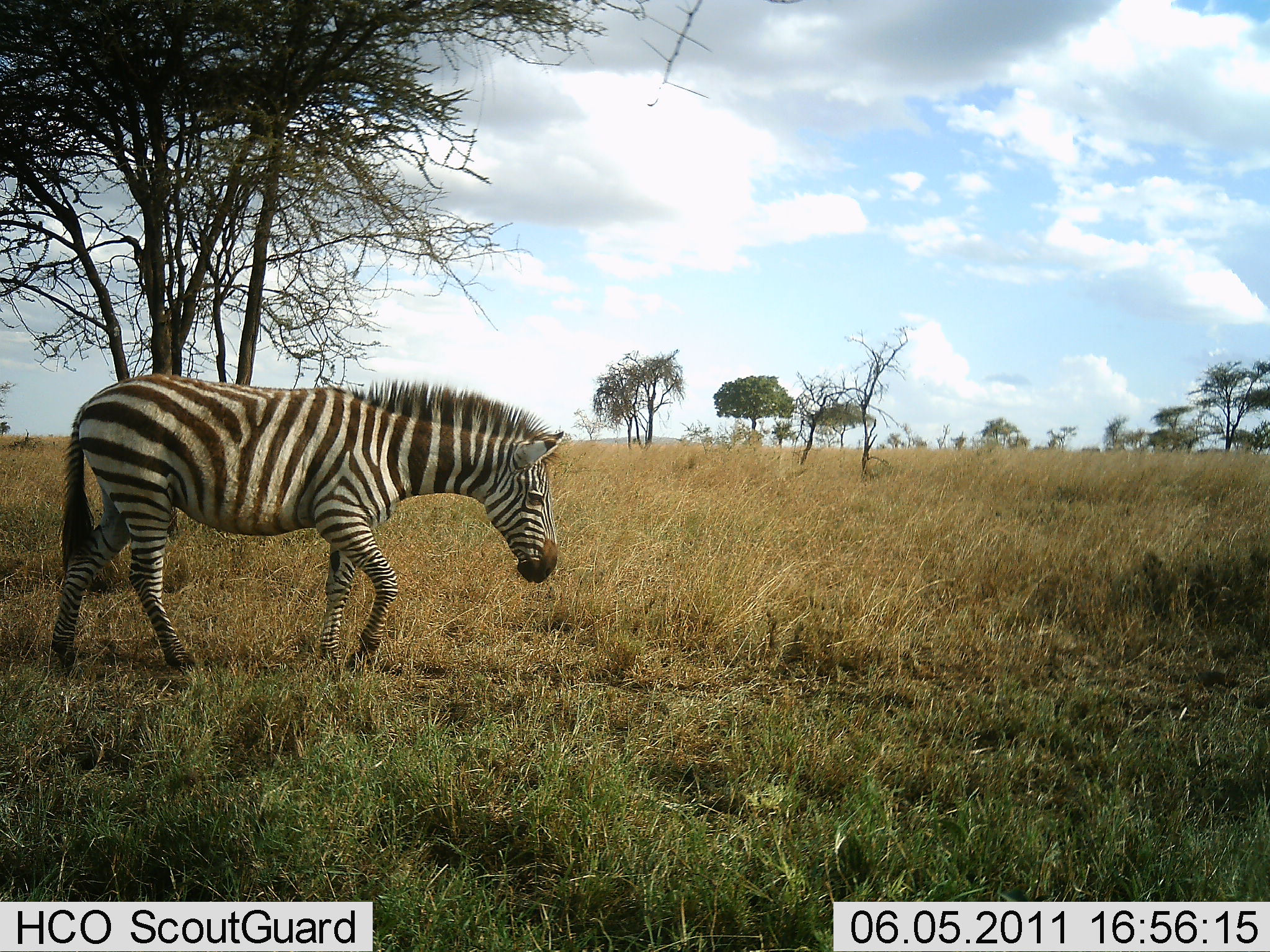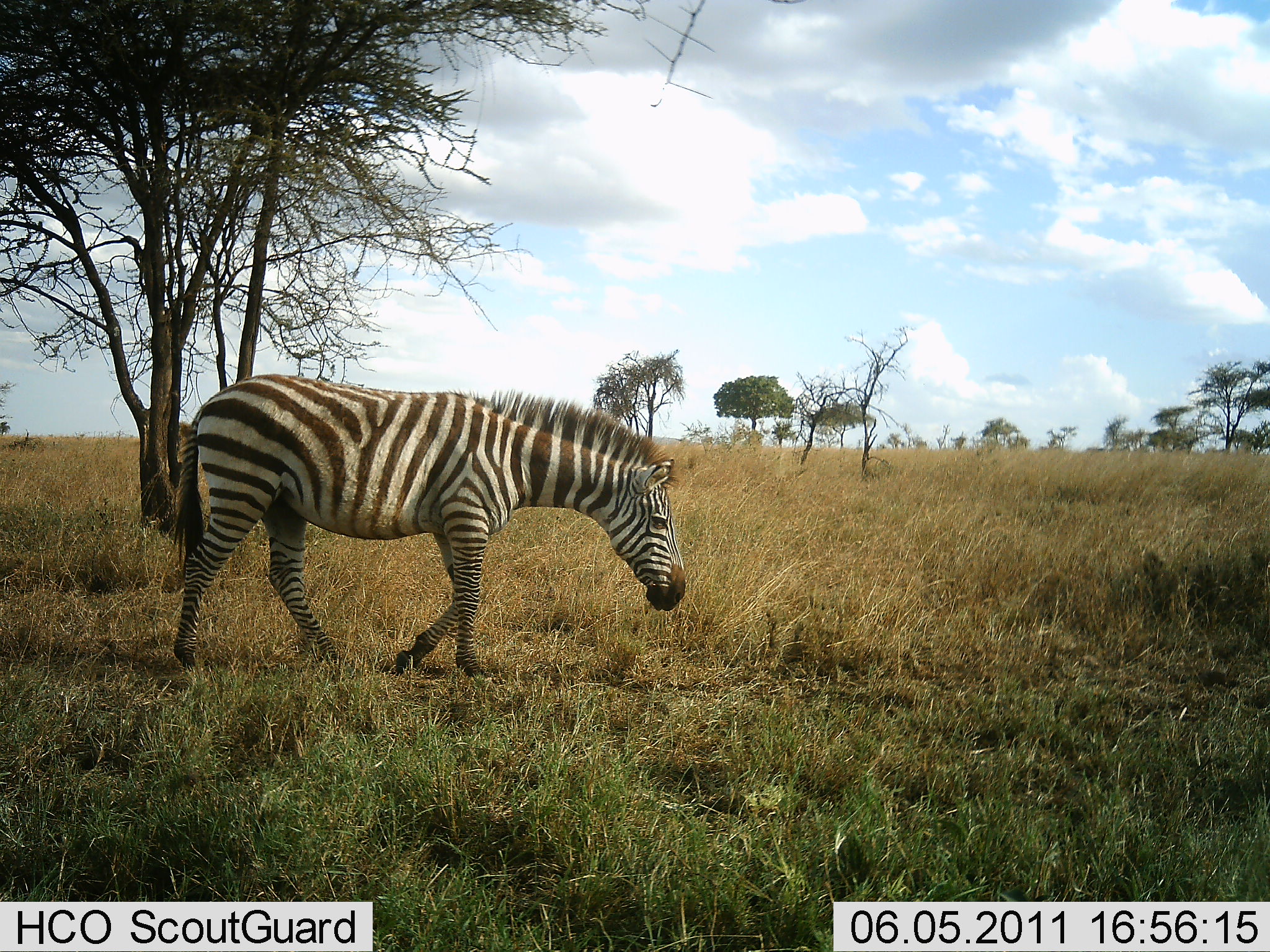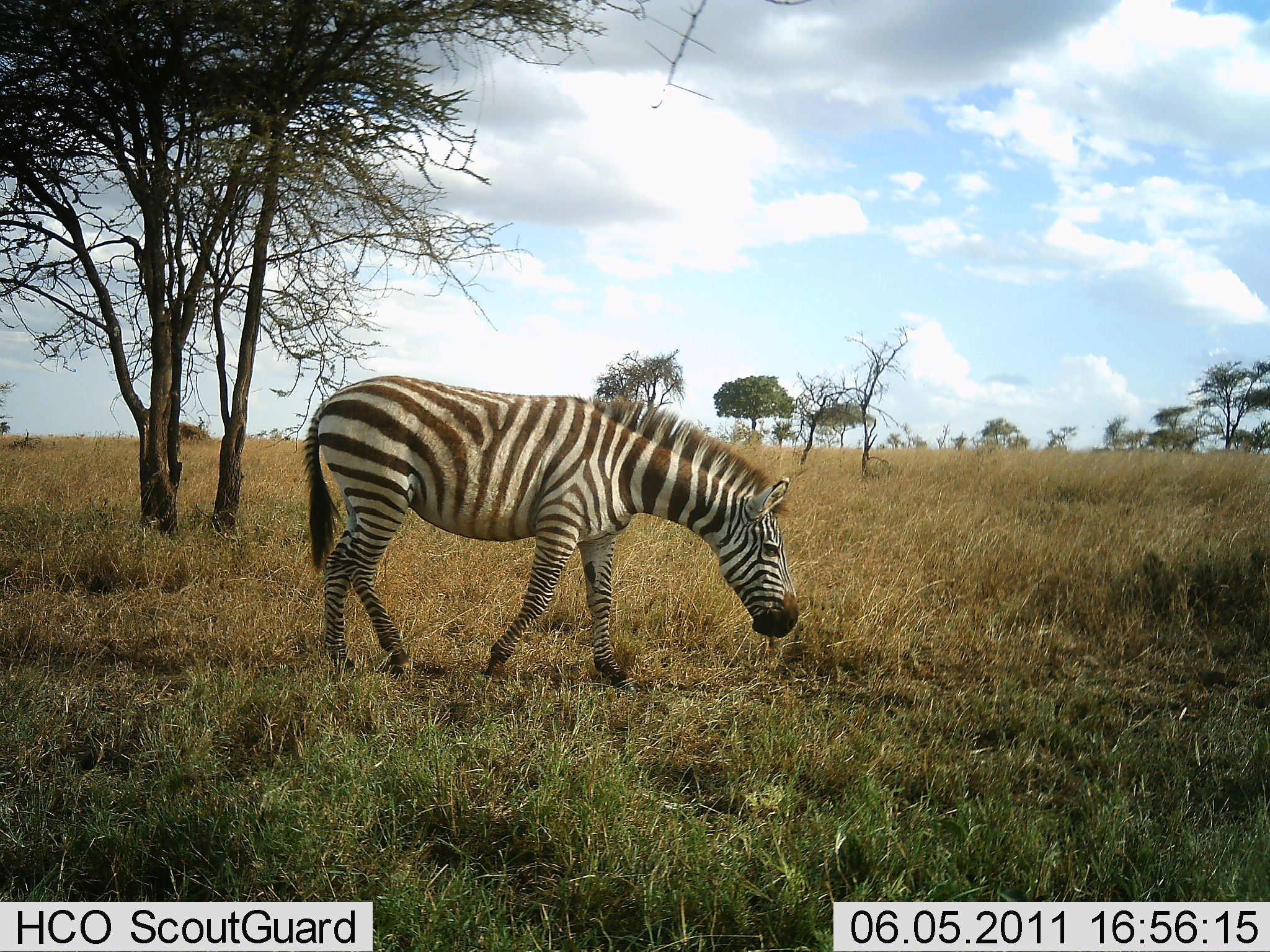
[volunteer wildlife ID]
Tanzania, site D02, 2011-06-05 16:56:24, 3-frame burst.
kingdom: Animalia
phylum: Chordata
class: Mammalia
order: Perissodactyla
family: Equidae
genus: Equus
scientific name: Equus quagga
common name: plains zebra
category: zebra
Zebra (plains zebra) (Equus quagga), count 1. Behavior (volunteer vote fractions): standing 0%, resting 0%, moving 100%, interacting 0%. Young present (vote fraction): 0%. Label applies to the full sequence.